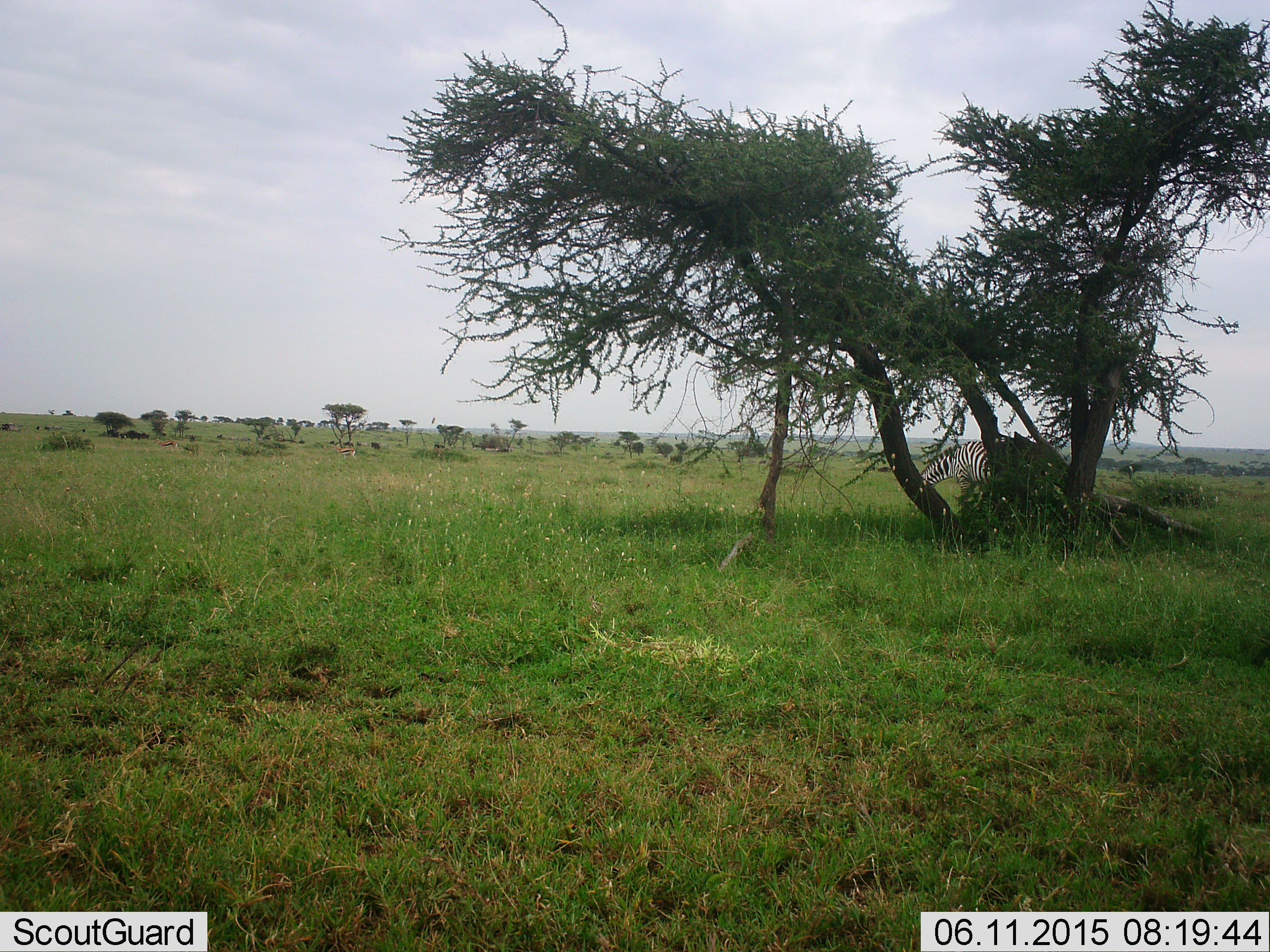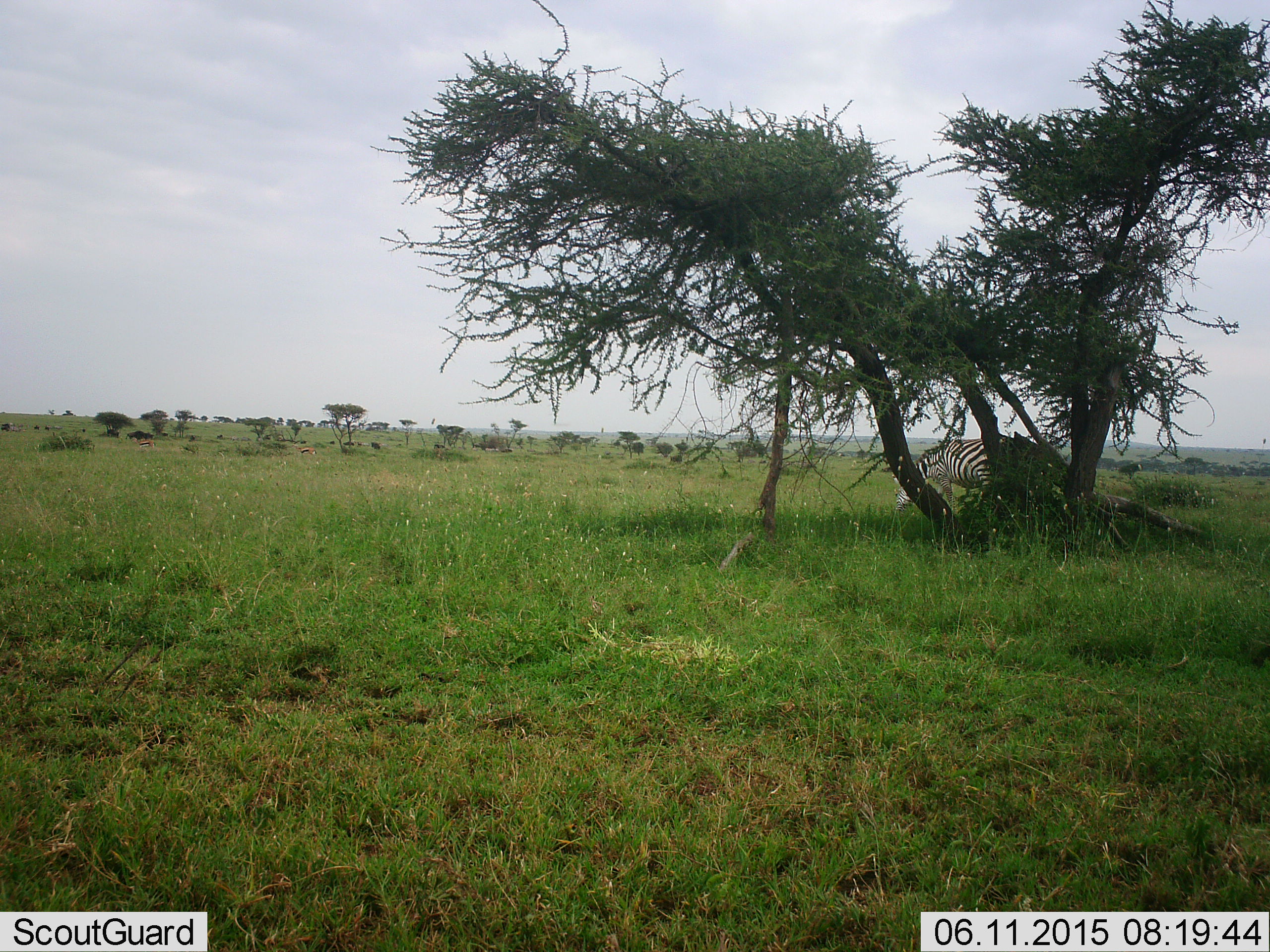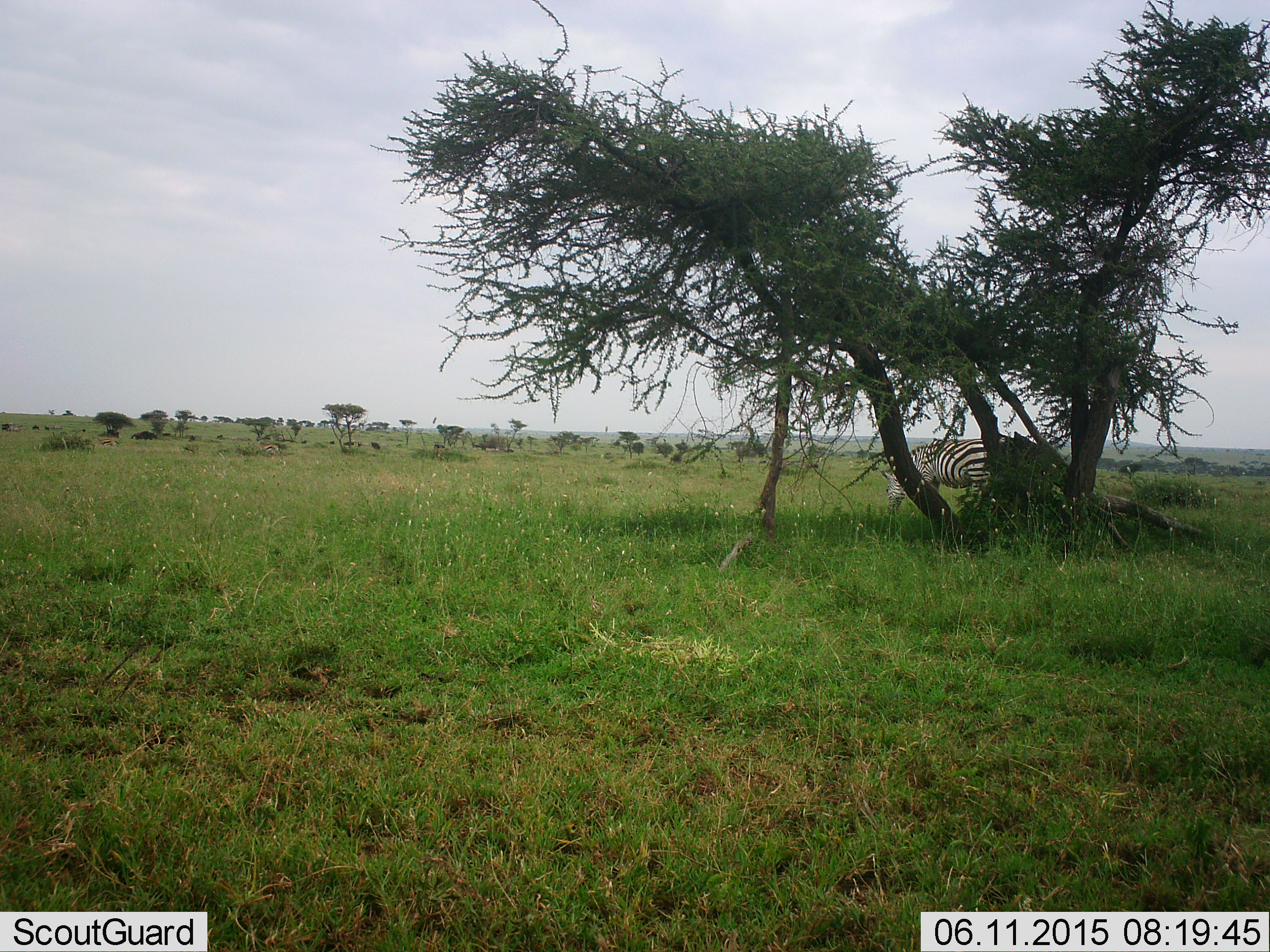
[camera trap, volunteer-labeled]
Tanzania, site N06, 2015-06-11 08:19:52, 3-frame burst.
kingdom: Animalia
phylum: Chordata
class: Mammalia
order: Perissodactyla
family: Equidae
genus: Equus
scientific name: Equus quagga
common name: plains zebra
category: zebra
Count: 1.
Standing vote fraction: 33%.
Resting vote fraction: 0%.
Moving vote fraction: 25%.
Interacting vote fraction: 0%.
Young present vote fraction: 0%.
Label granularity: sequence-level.